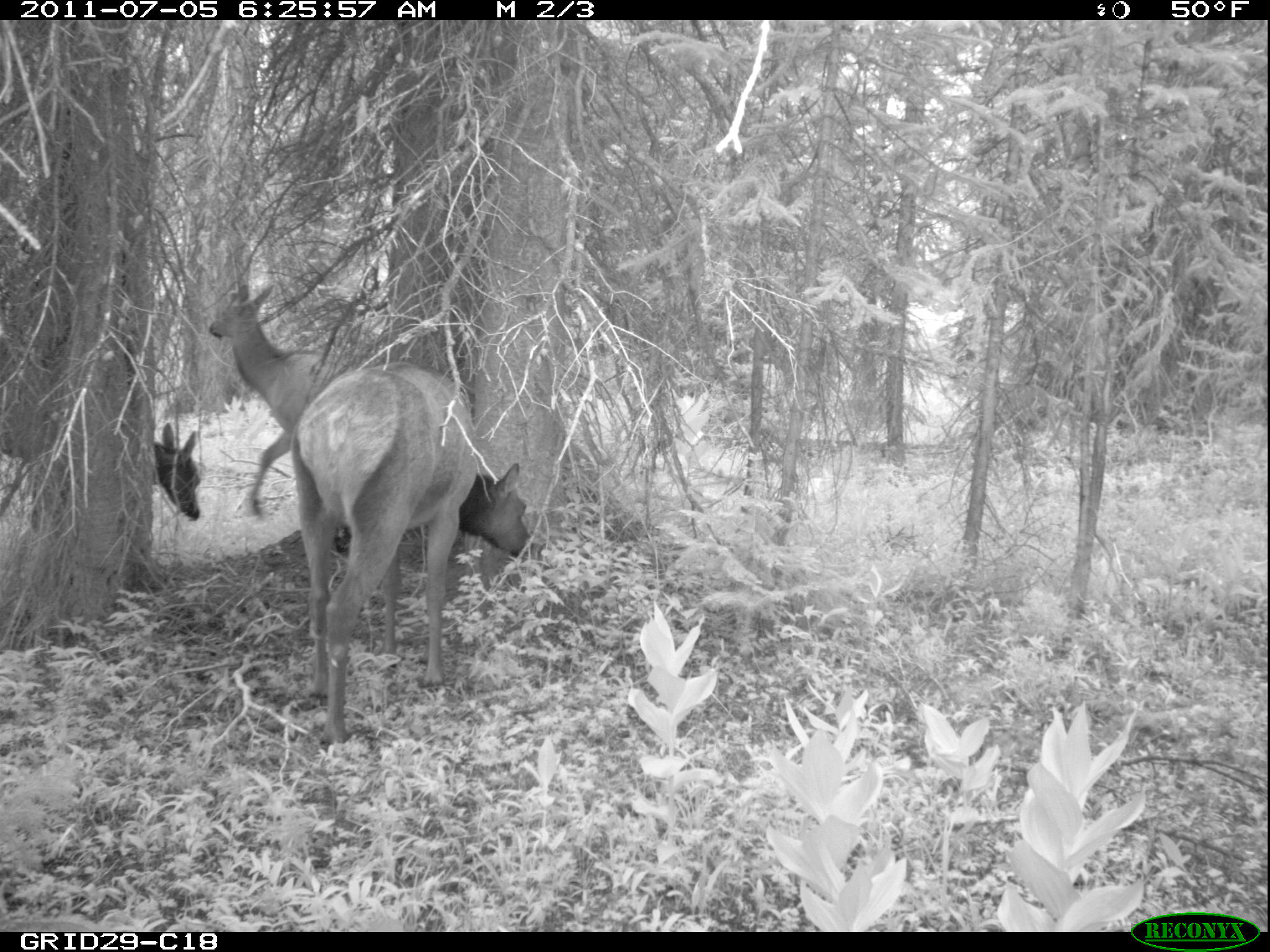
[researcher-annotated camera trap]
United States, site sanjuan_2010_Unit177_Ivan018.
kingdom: Animalia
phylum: Chordata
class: Mammalia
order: Artiodactyla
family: Cervidae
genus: Cervus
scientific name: Cervus elaphus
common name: red deer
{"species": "Cervus elaphus (red deer)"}